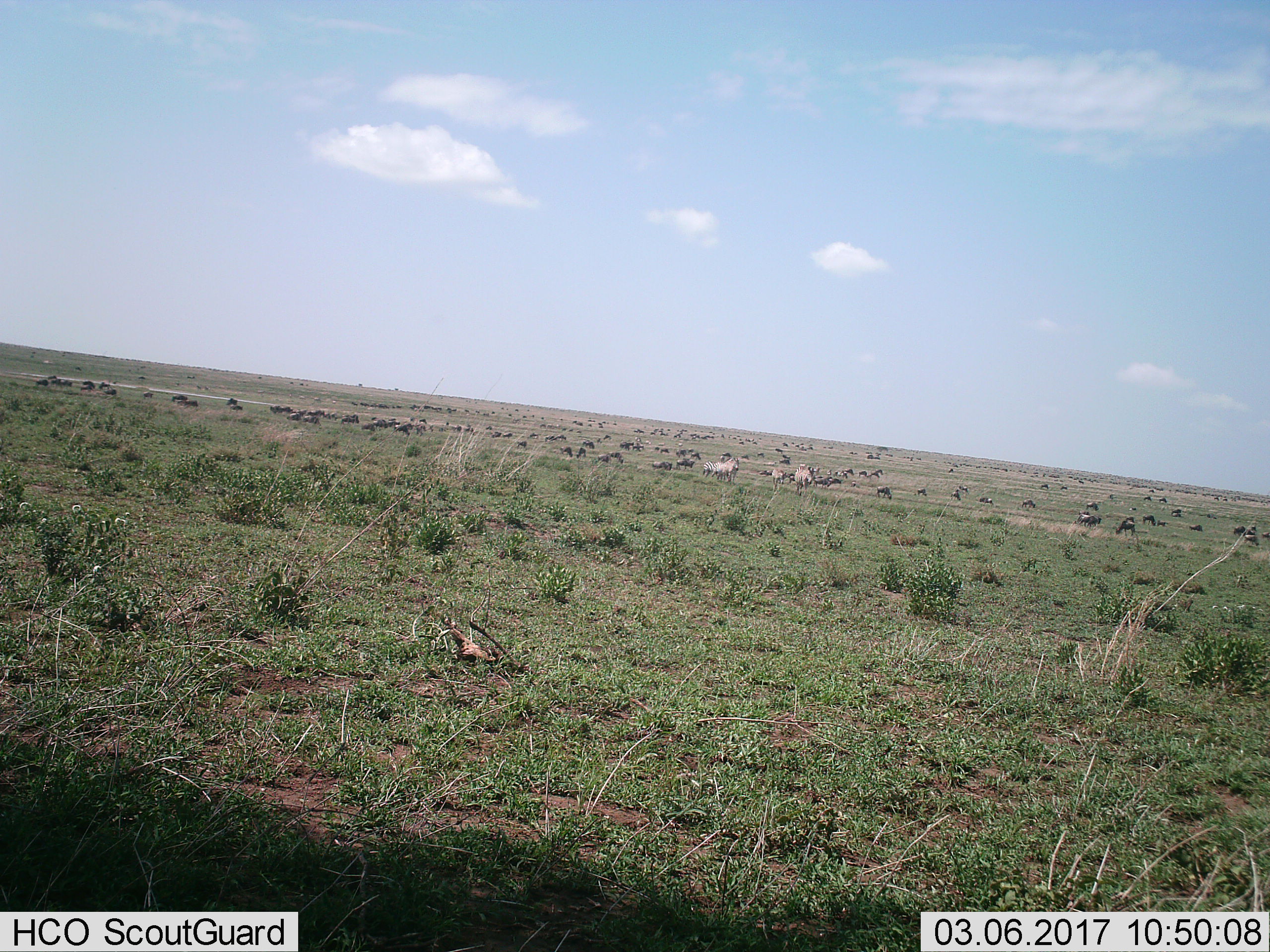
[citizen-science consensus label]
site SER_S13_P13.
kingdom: Animalia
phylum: Chordata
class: Mammalia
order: Perissodactyla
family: Equidae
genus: Equus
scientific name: Equus quagga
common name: plains zebra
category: zebraplains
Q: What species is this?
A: Zebraplains (plains zebra) (Equus quagga).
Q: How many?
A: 10.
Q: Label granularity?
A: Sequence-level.